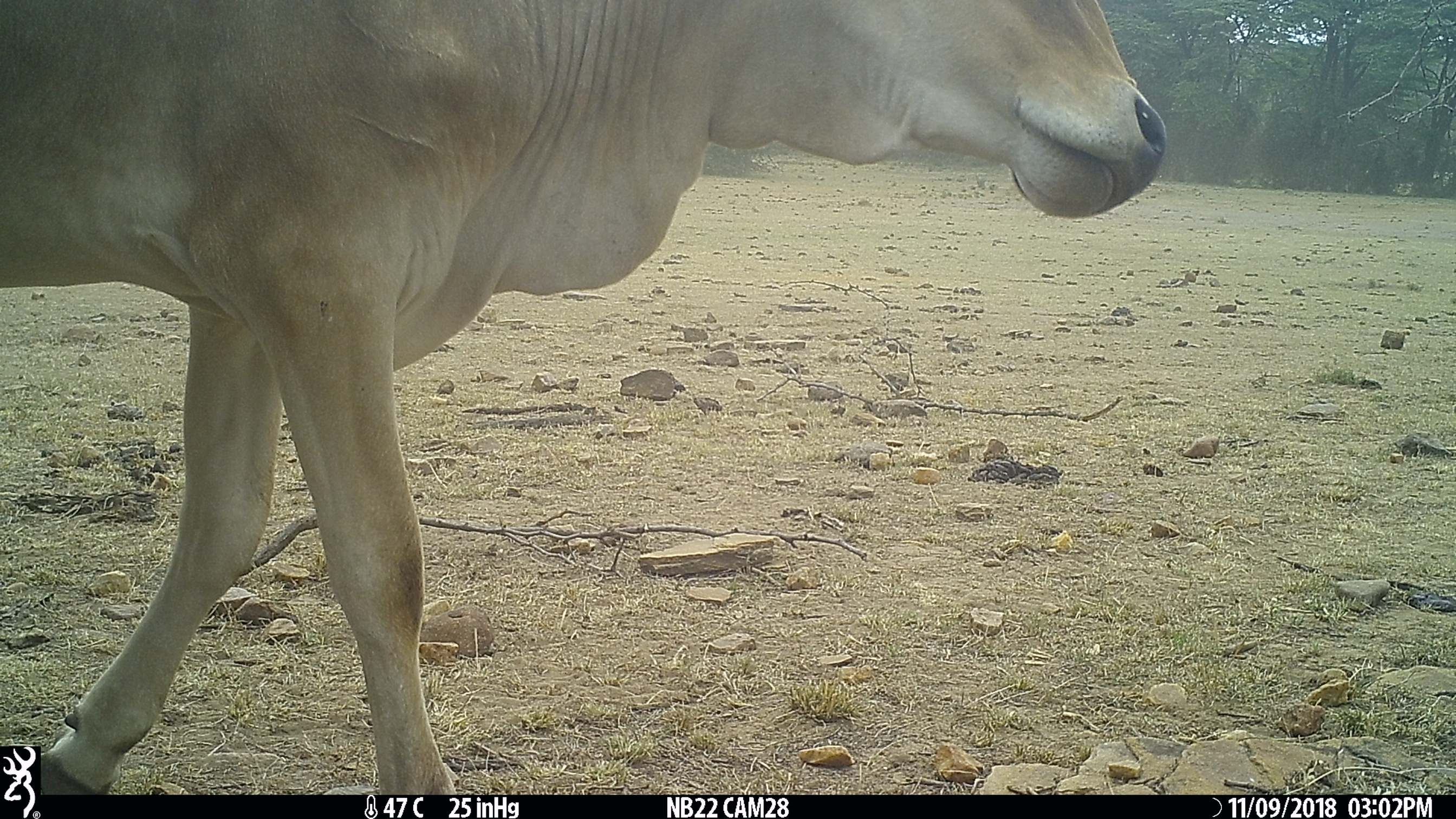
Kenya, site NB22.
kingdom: Animalia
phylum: Chordata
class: Mammalia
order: Artiodactyla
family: Bovidae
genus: Bos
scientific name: Bos taurus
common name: cattle